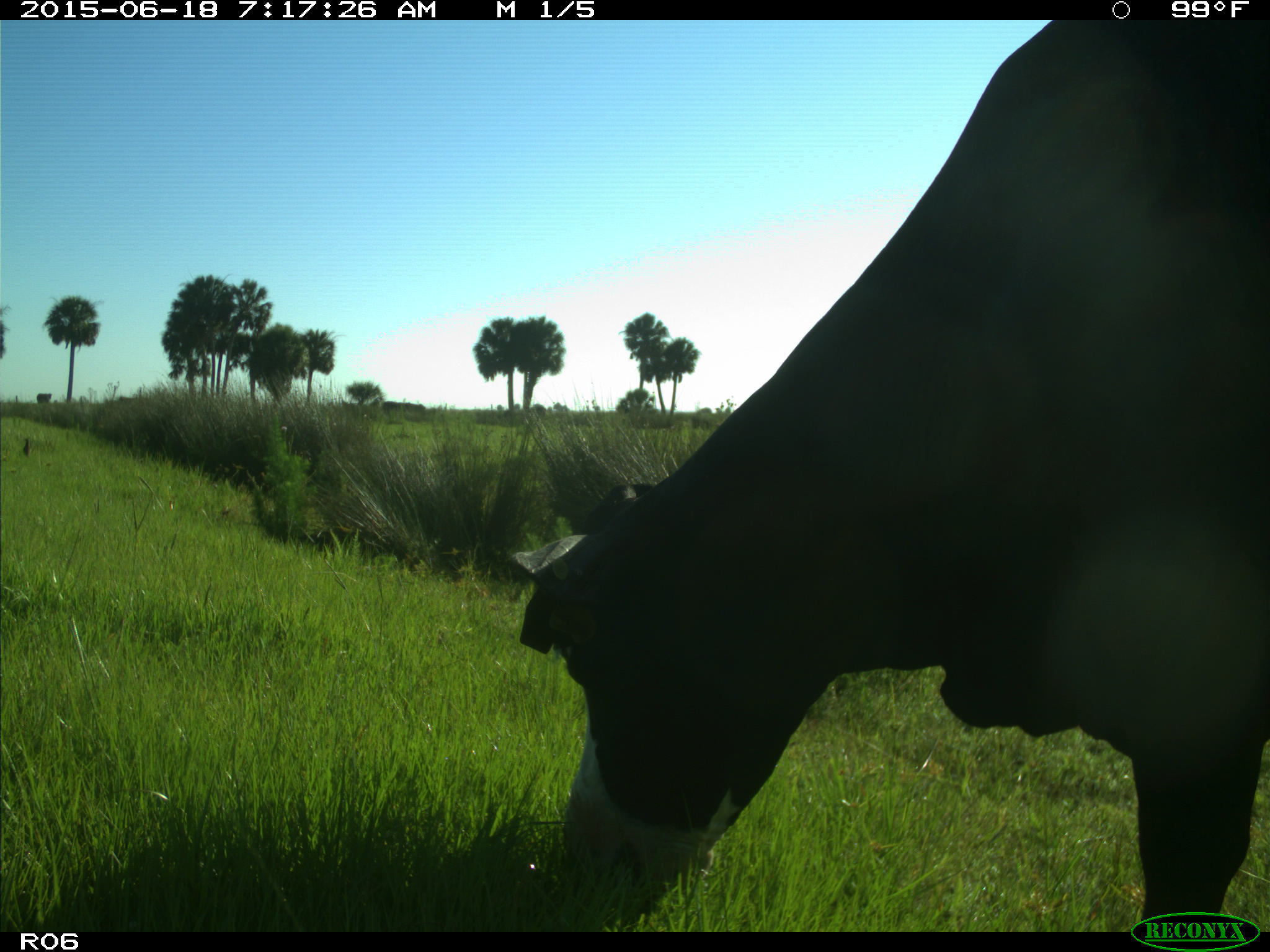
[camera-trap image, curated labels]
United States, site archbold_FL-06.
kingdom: Animalia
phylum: Chordata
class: Mammalia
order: Artiodactyla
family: Bovidae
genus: Bos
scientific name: Bos taurus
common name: domestic cow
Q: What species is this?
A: Bos taurus (domestic cow).